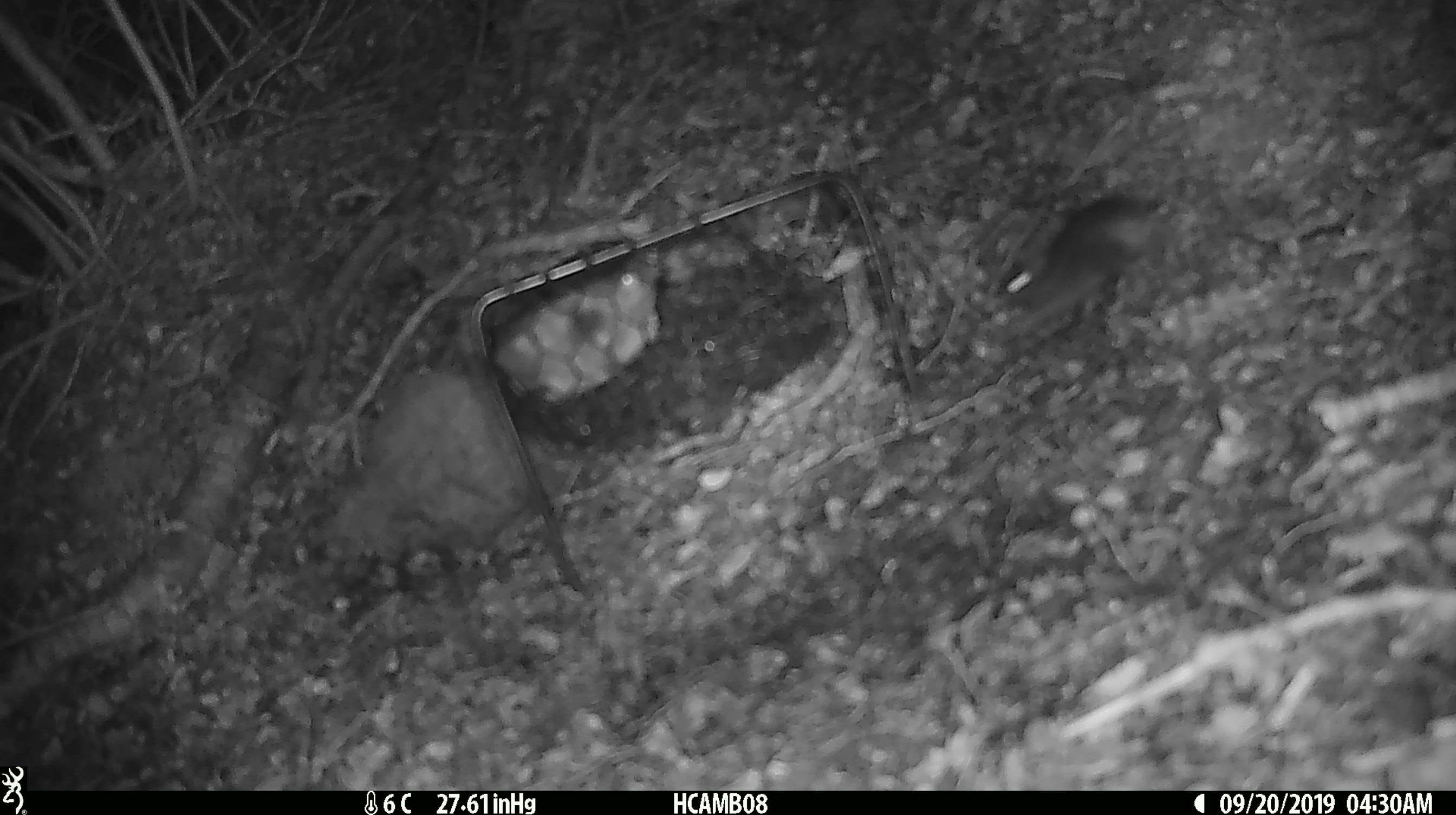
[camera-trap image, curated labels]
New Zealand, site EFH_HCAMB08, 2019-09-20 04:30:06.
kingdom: Animalia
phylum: Chordata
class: Mammalia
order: Rodentia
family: Muridae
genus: Mus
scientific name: Mus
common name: mouse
Mouse (Mus).